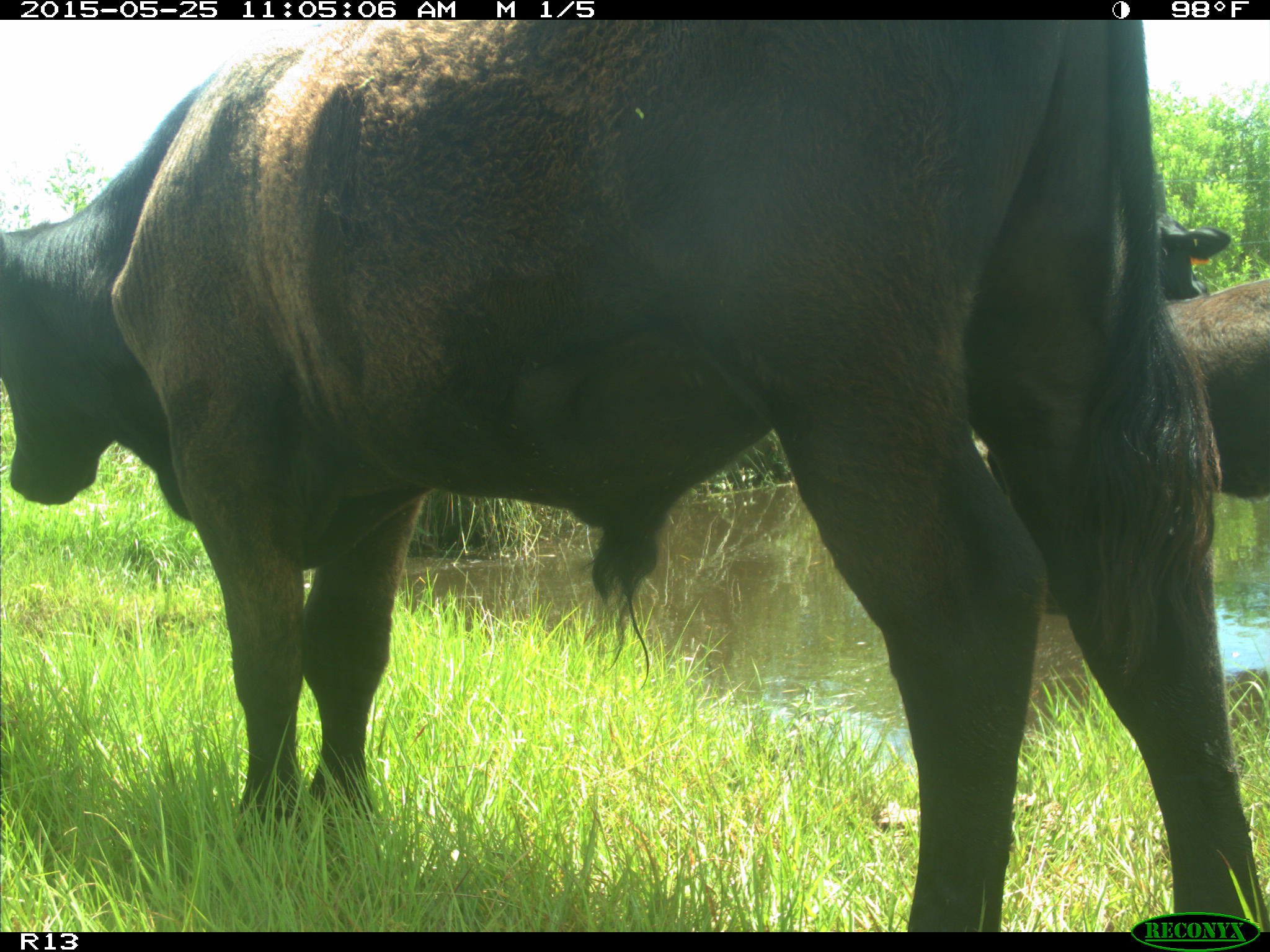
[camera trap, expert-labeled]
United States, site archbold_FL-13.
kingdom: Animalia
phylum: Chordata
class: Mammalia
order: Artiodactyla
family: Bovidae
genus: Bos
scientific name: Bos taurus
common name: domestic cow